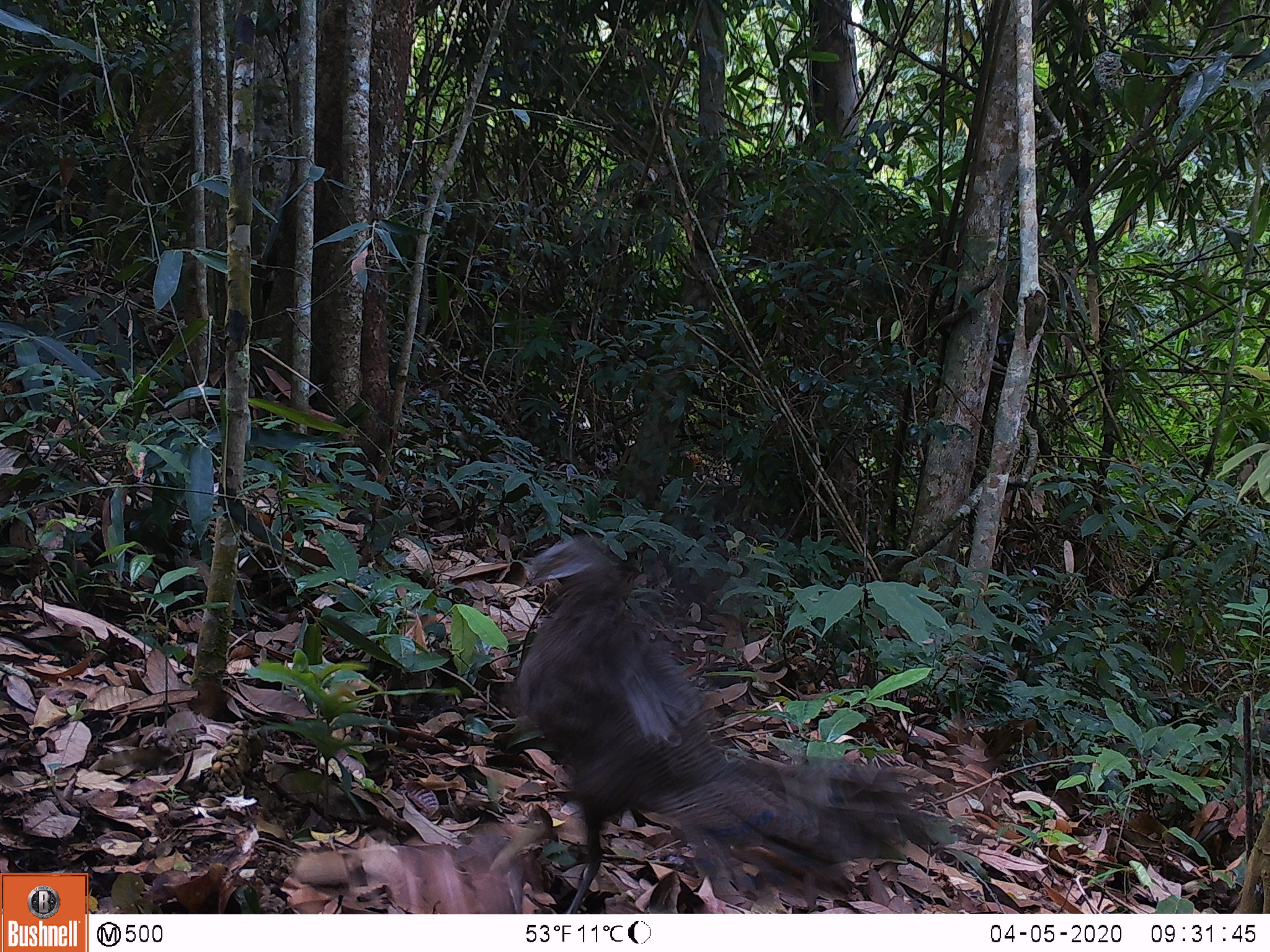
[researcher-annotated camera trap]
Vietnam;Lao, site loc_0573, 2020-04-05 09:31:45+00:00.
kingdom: Animalia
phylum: Chordata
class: Aves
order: Galliformes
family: Phasianidae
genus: Polyplectron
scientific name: Polyplectron bicalcaratum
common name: gray peacock-pheasant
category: grey peacock pheasant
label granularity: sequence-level